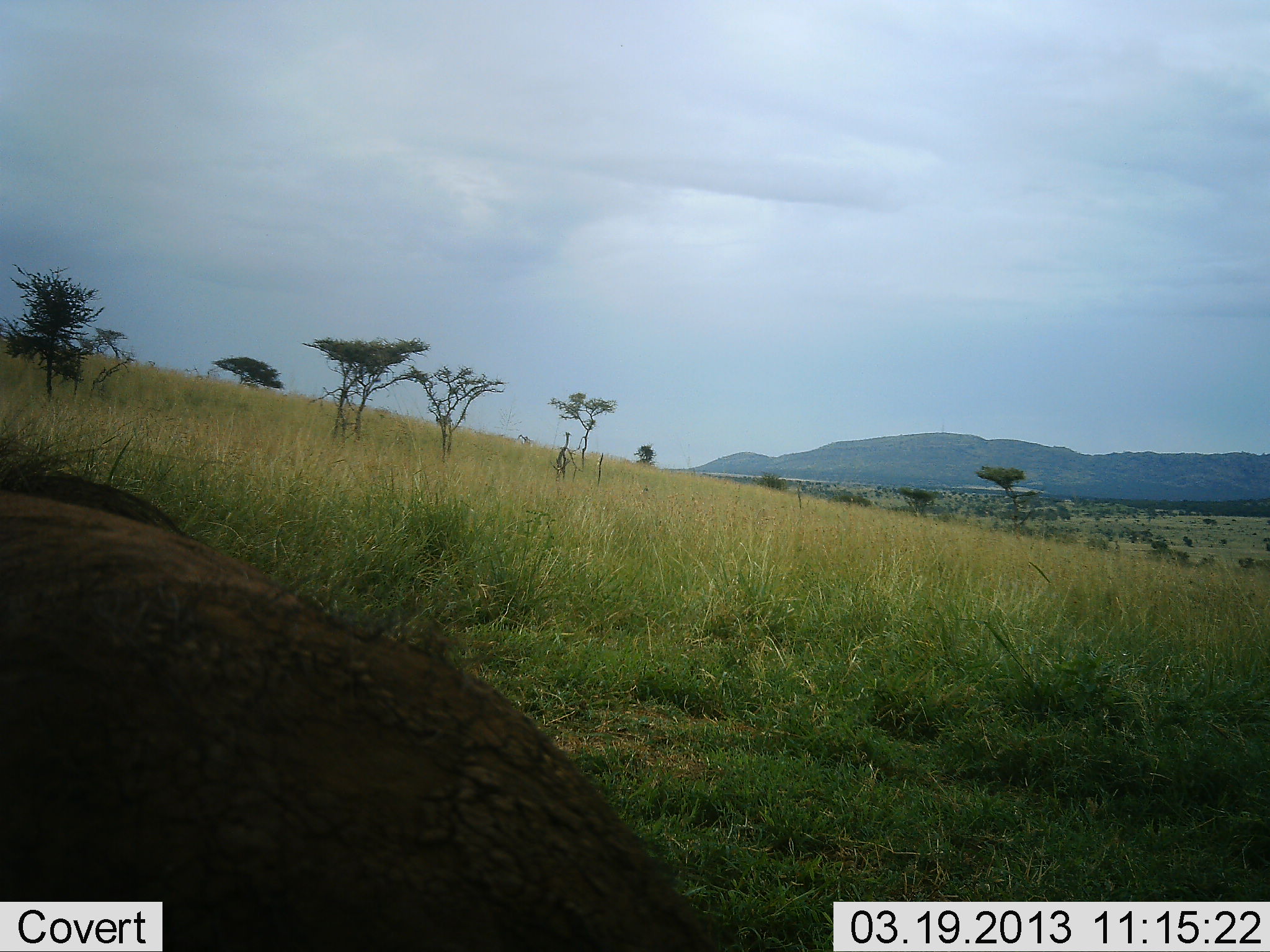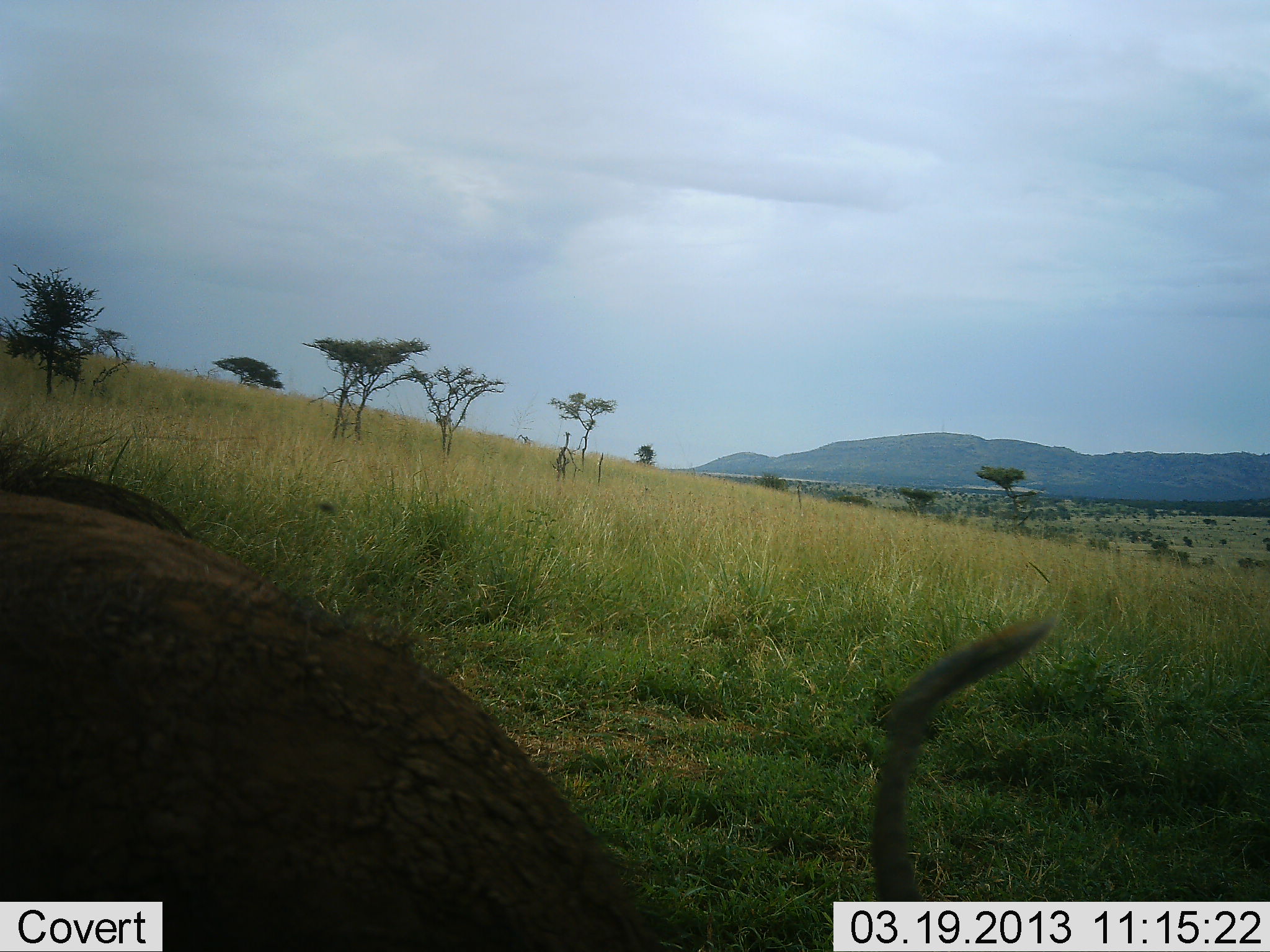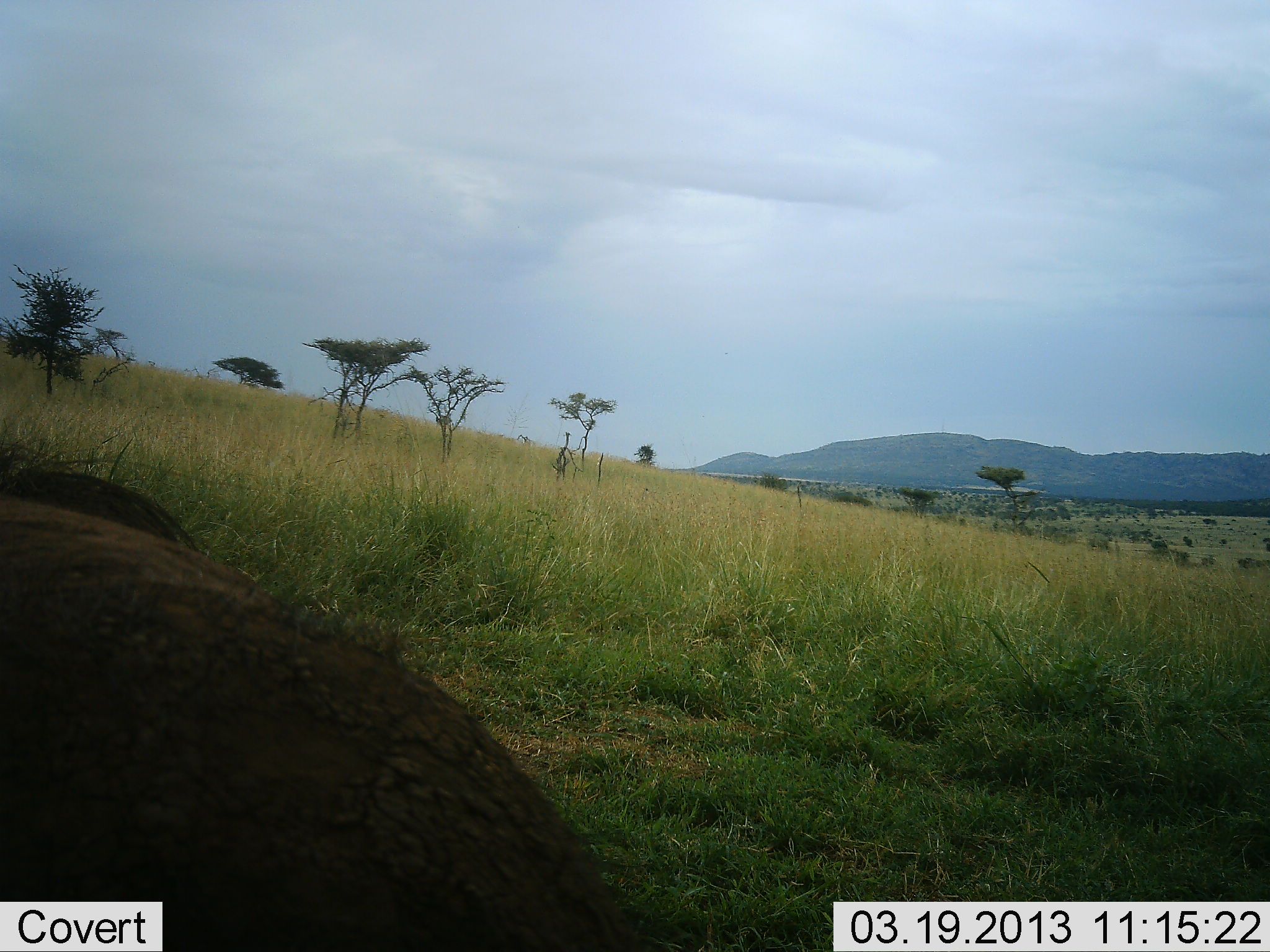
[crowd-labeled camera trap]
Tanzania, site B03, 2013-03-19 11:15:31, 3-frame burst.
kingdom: Animalia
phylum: Chordata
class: Mammalia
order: Artiodactyla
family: Suidae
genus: Phacochoerus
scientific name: Phacochoerus africanus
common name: warthog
Warthog (Phacochoerus africanus), count 1. Behavior (volunteer vote fractions): standing 83%, resting 0%, moving 17%, interacting 0%. Young present (vote fraction): 0%. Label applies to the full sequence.